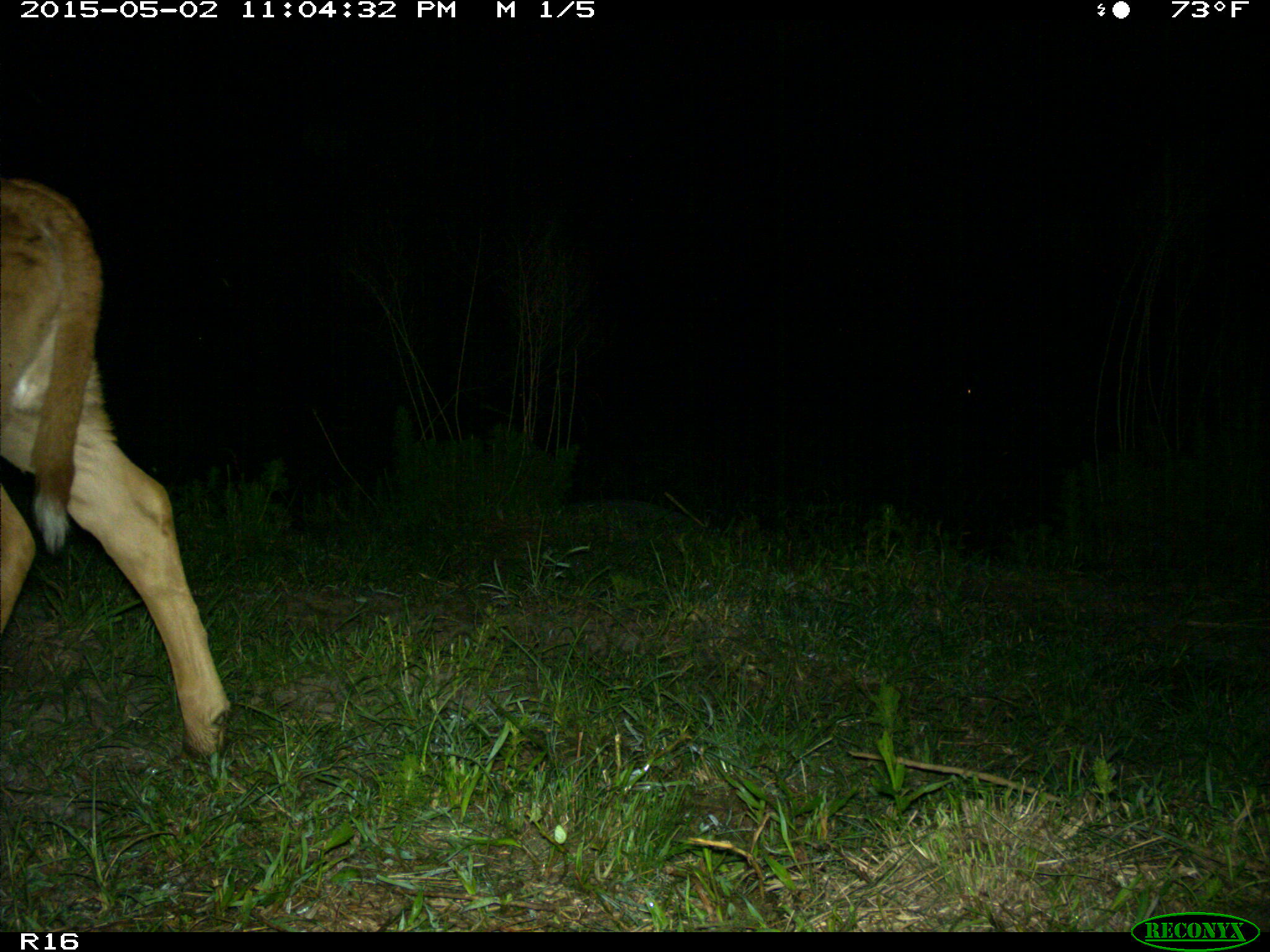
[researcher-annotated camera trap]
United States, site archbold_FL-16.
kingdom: Animalia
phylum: Chordata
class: Mammalia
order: Artiodactyla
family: Bovidae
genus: Bos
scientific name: Bos taurus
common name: domestic cow